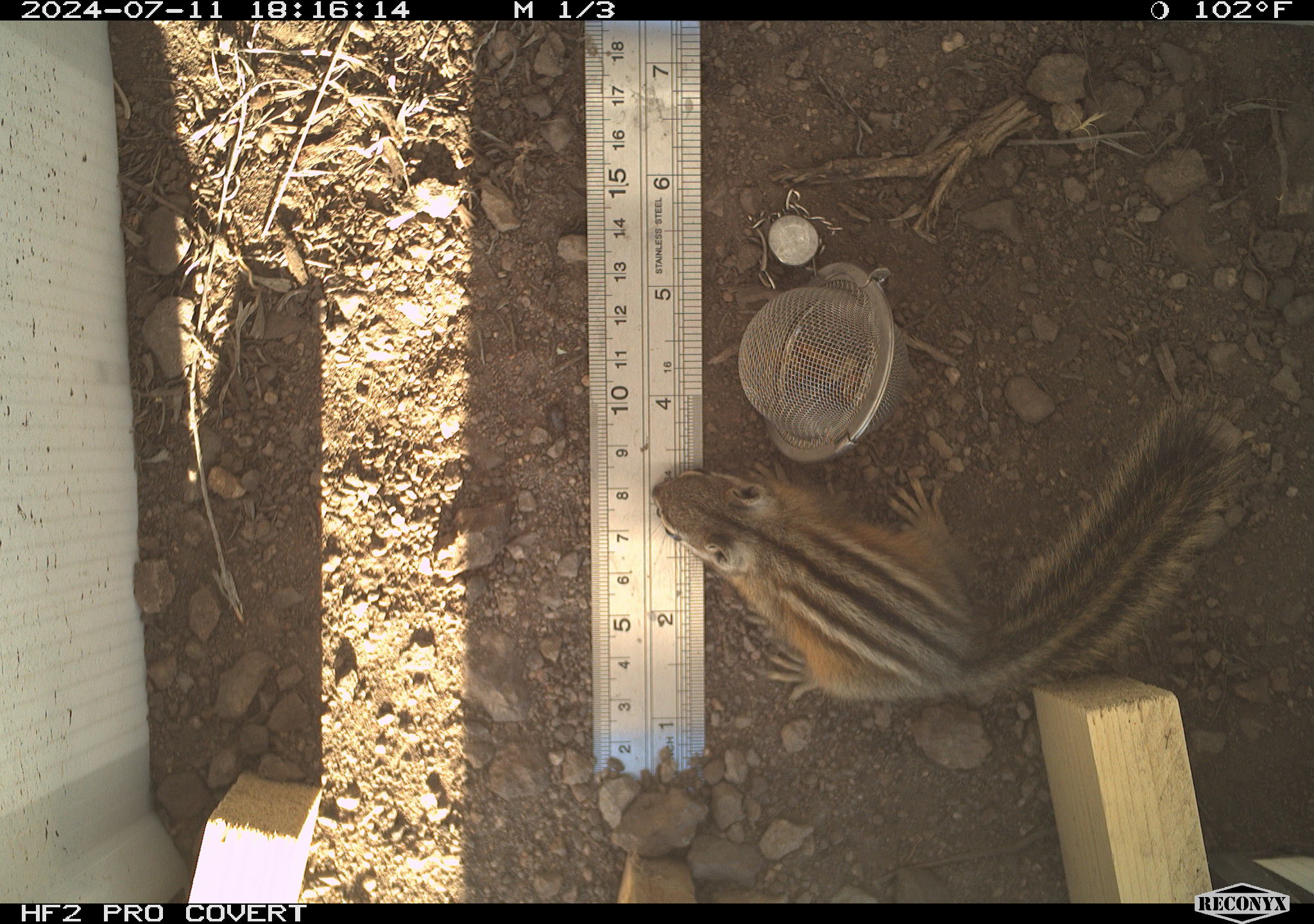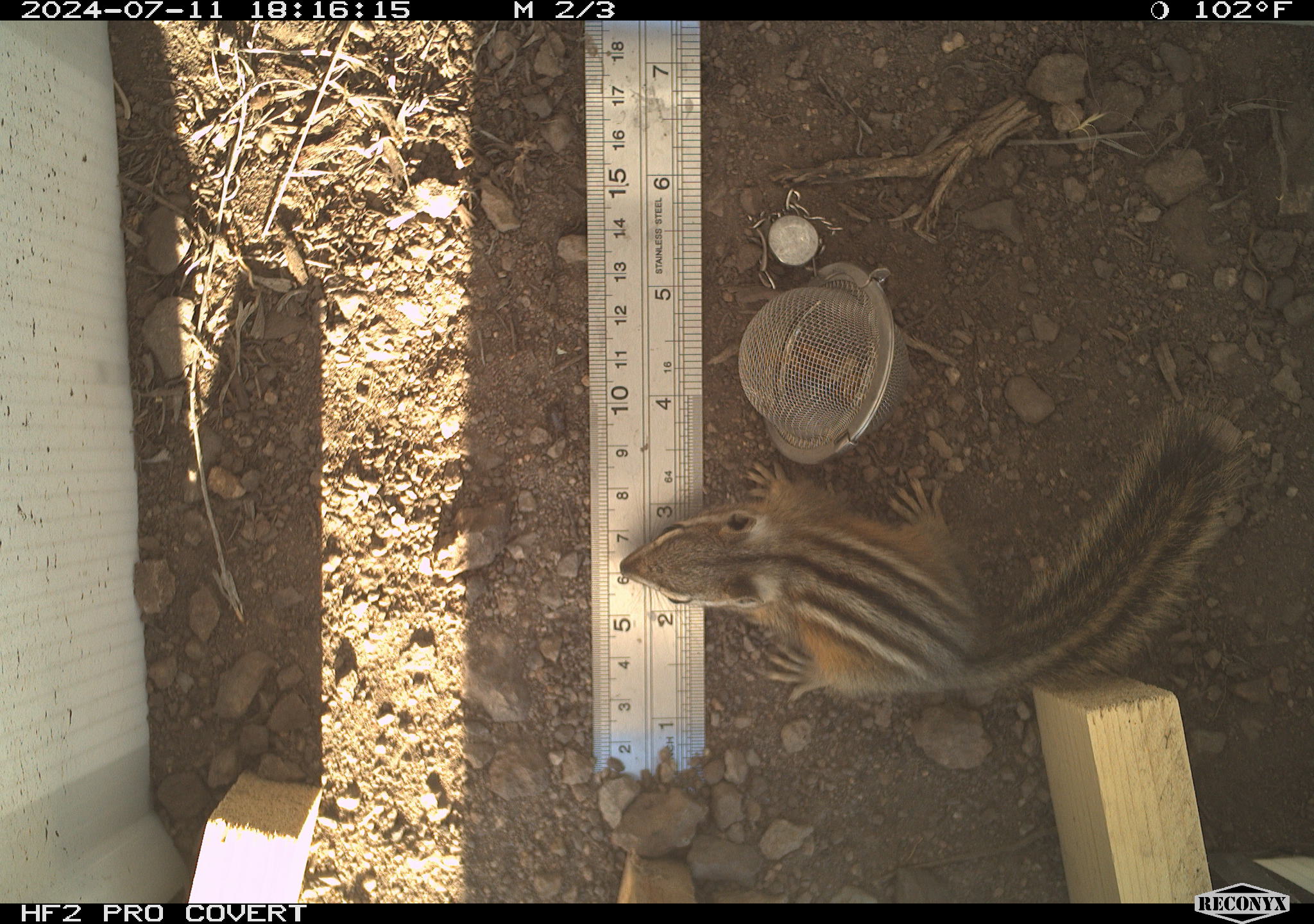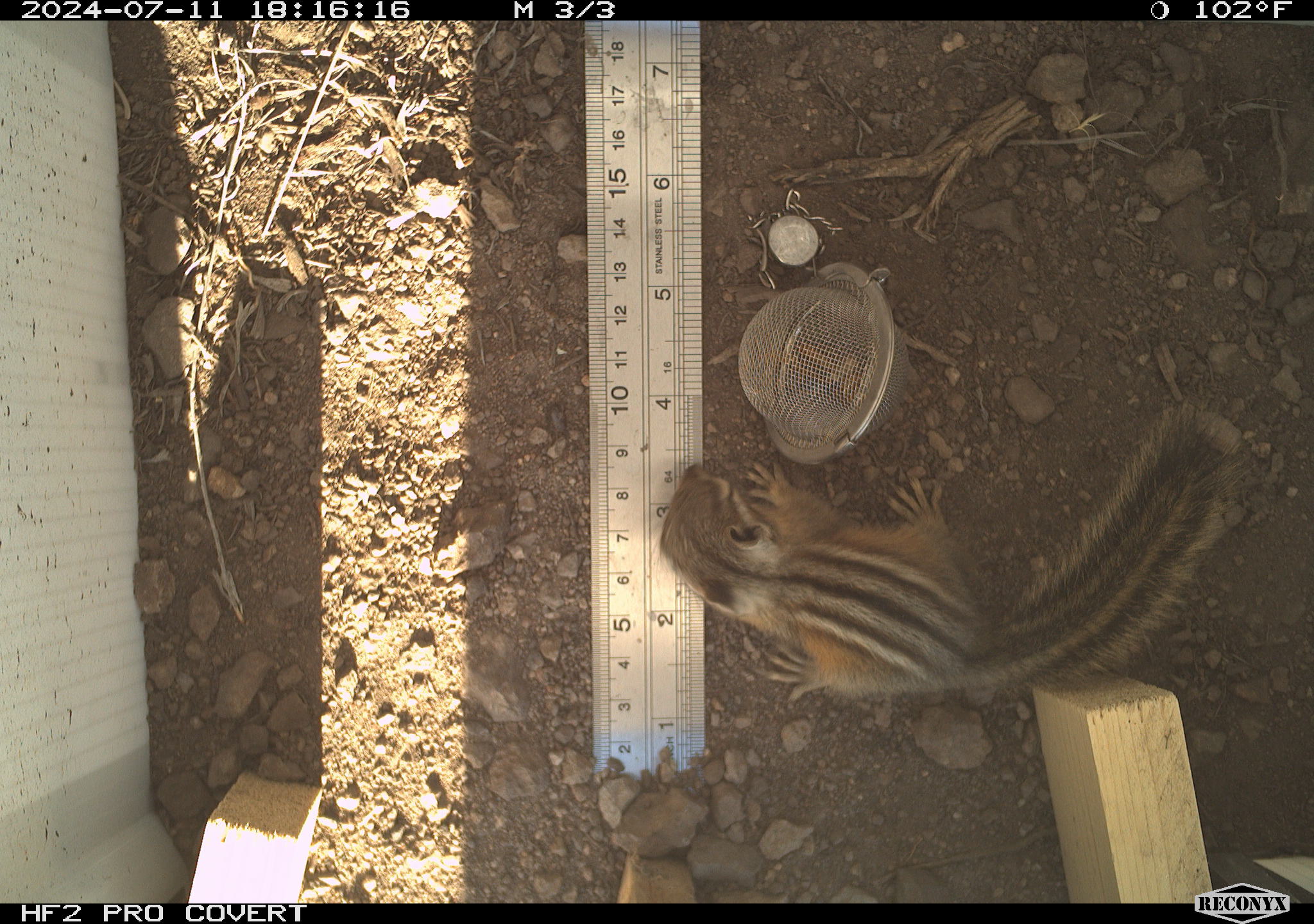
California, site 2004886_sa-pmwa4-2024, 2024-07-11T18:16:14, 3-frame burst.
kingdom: Animalia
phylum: Chordata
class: Mammalia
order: Rodentia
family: Sciuridae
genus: Neotamias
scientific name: Neotamias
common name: western chipmunks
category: neotamias species